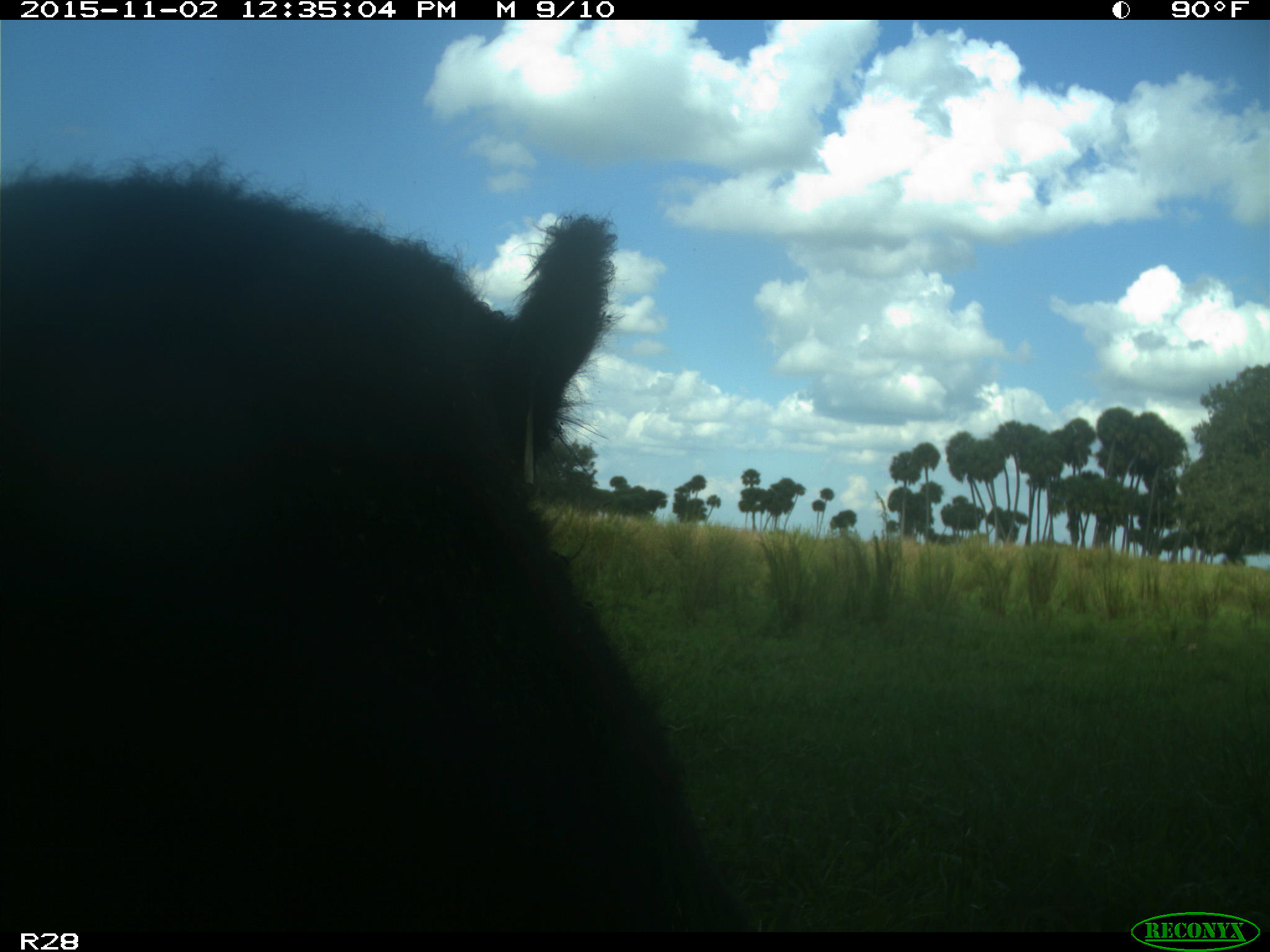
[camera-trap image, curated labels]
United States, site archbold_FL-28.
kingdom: Animalia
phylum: Chordata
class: Mammalia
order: Artiodactyla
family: Bovidae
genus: Bos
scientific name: Bos taurus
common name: domestic cow